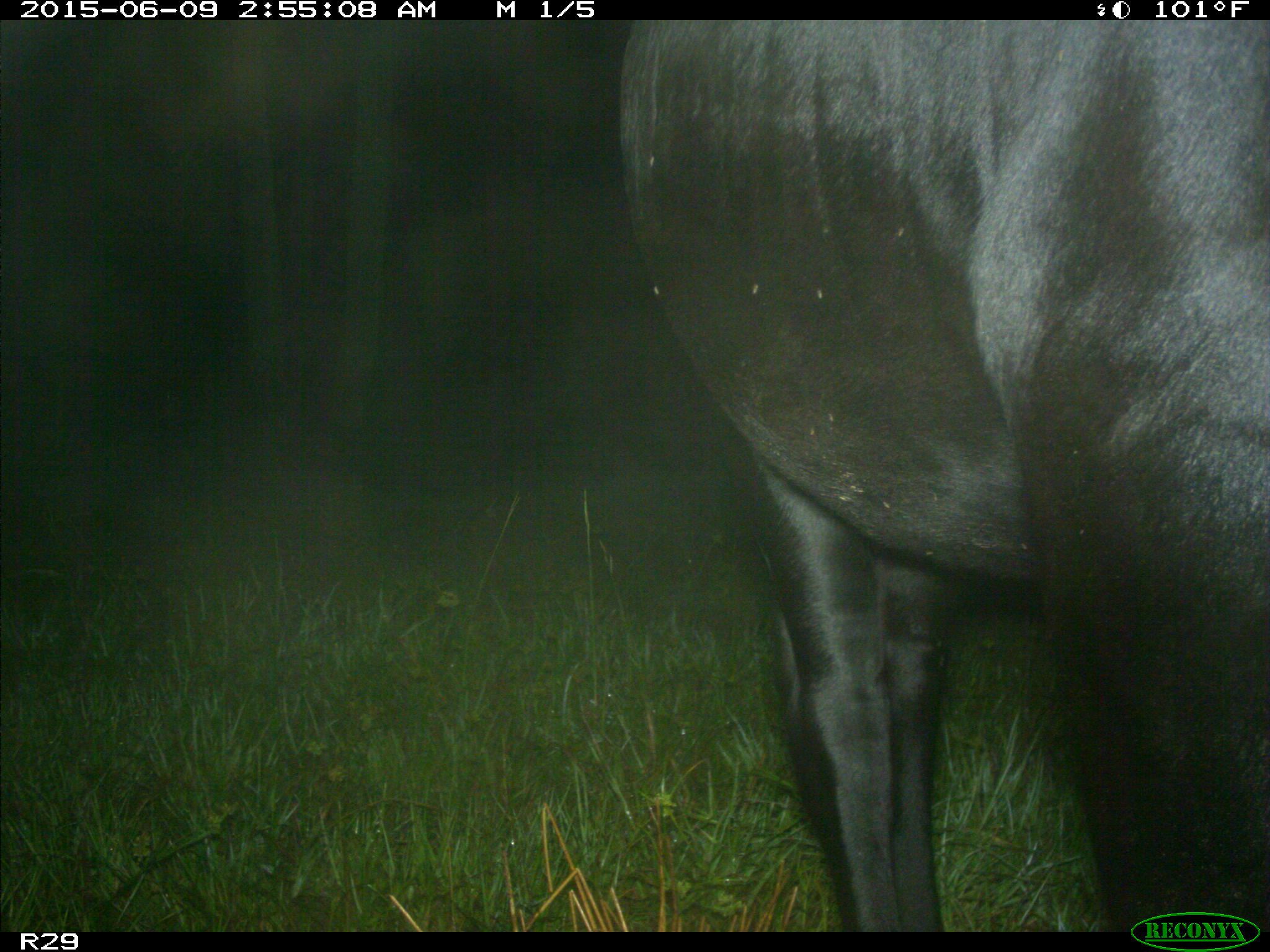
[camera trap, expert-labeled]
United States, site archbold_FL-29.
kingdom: Animalia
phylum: Chordata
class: Mammalia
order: Artiodactyla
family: Bovidae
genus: Bos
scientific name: Bos taurus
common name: domestic cow